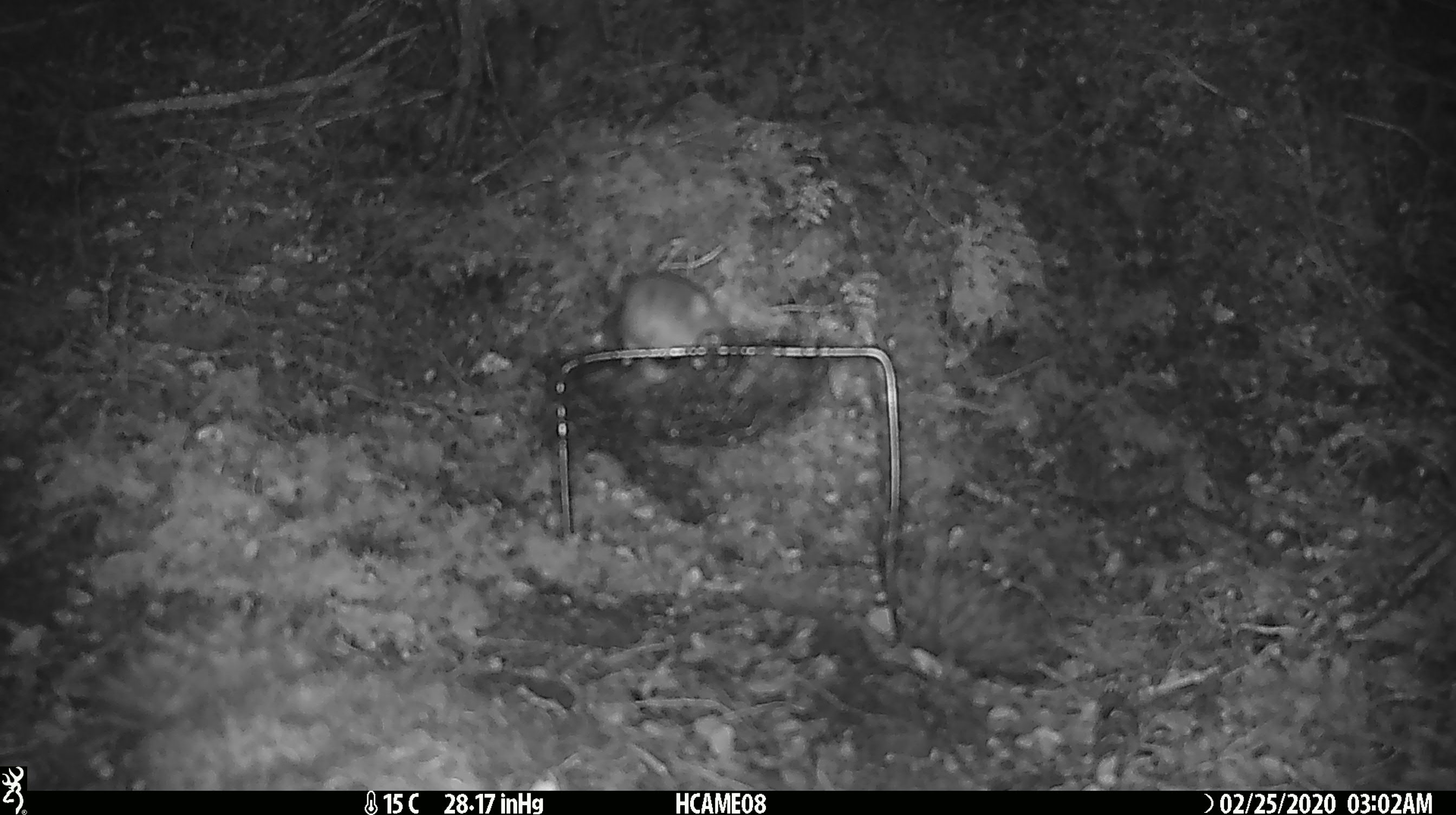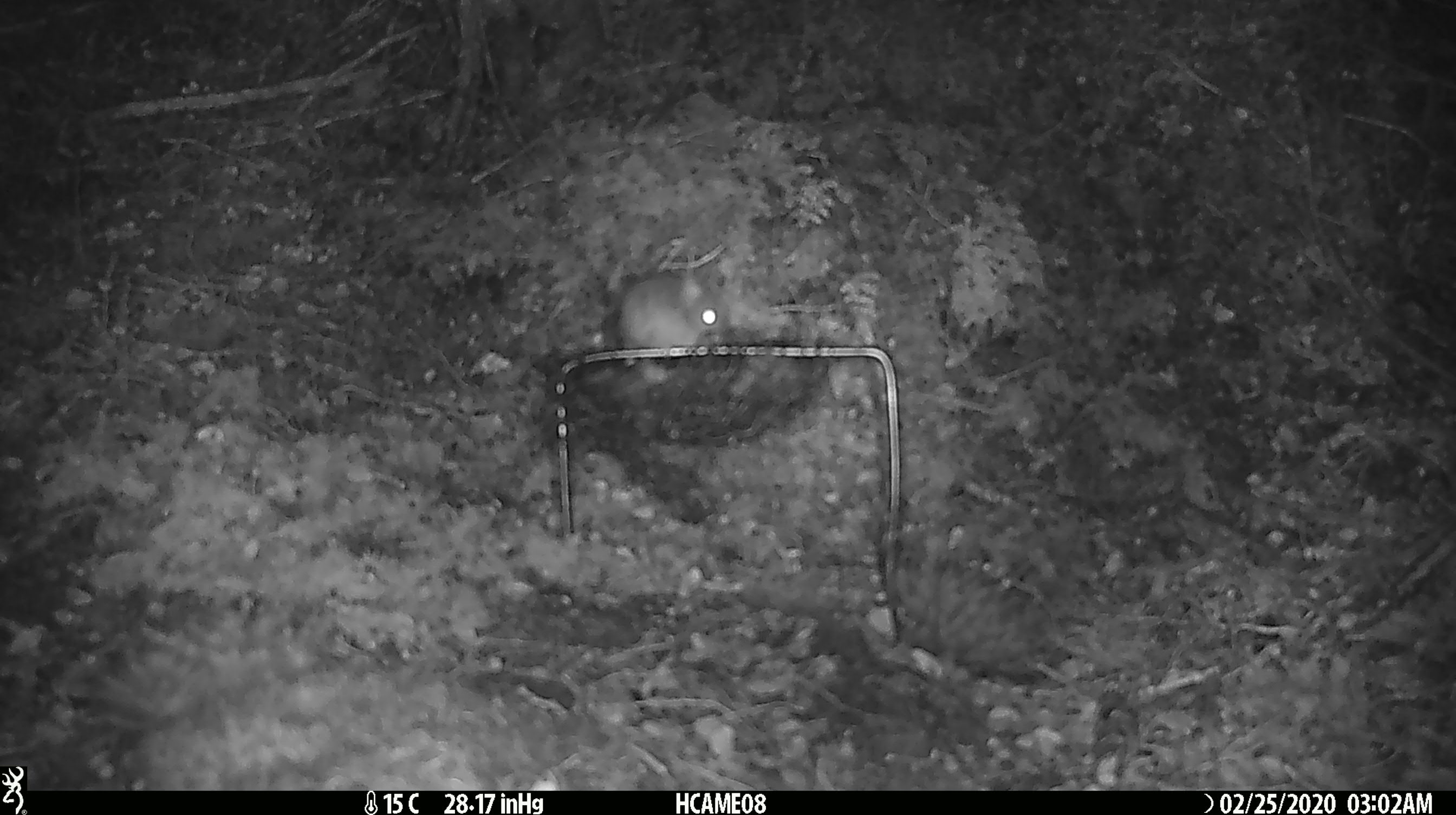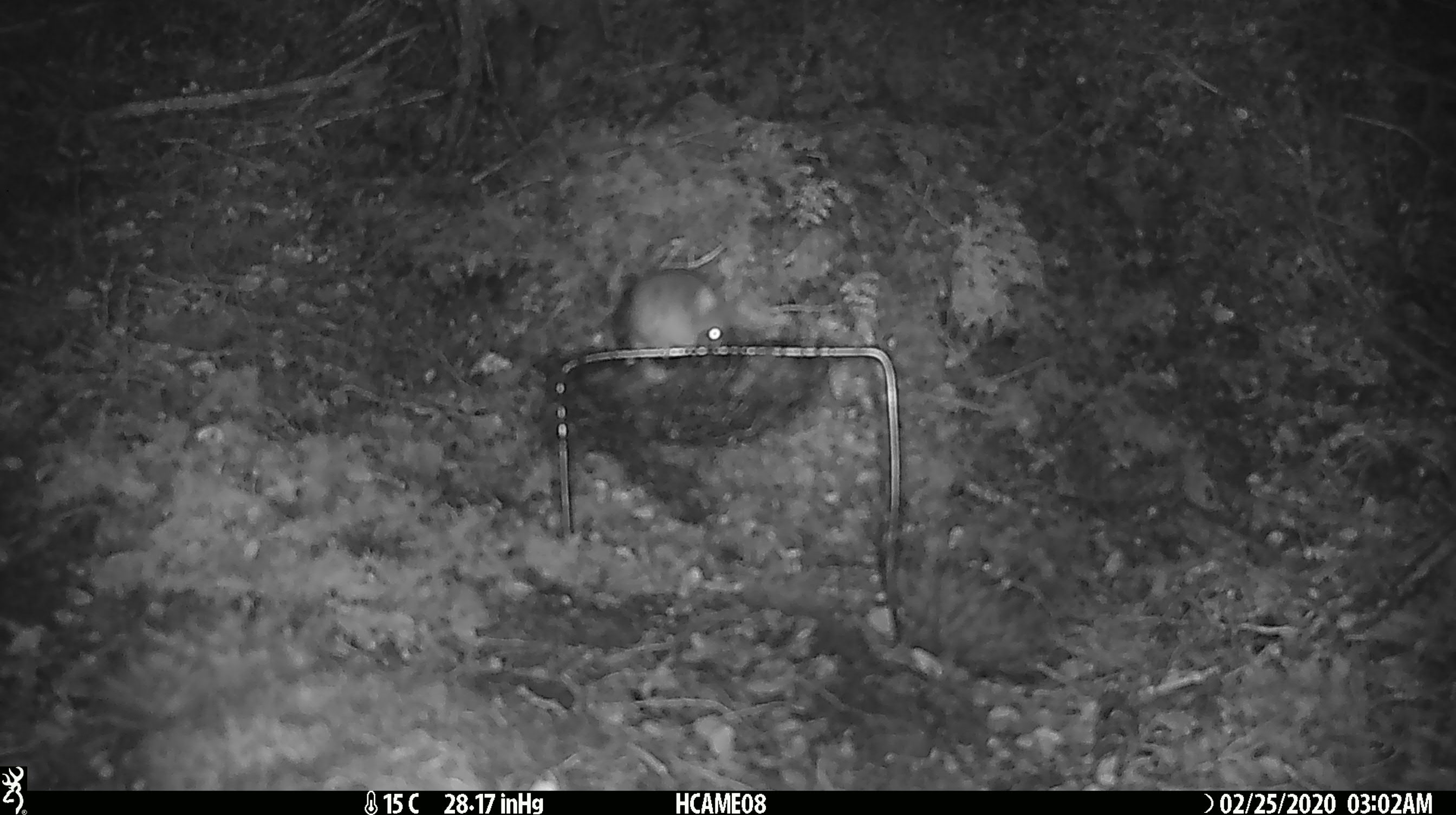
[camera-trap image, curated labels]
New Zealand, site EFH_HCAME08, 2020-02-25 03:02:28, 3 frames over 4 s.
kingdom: Animalia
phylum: Chordata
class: Mammalia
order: Rodentia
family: Muridae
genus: Mus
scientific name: Mus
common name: mouse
Mouse (Mus).